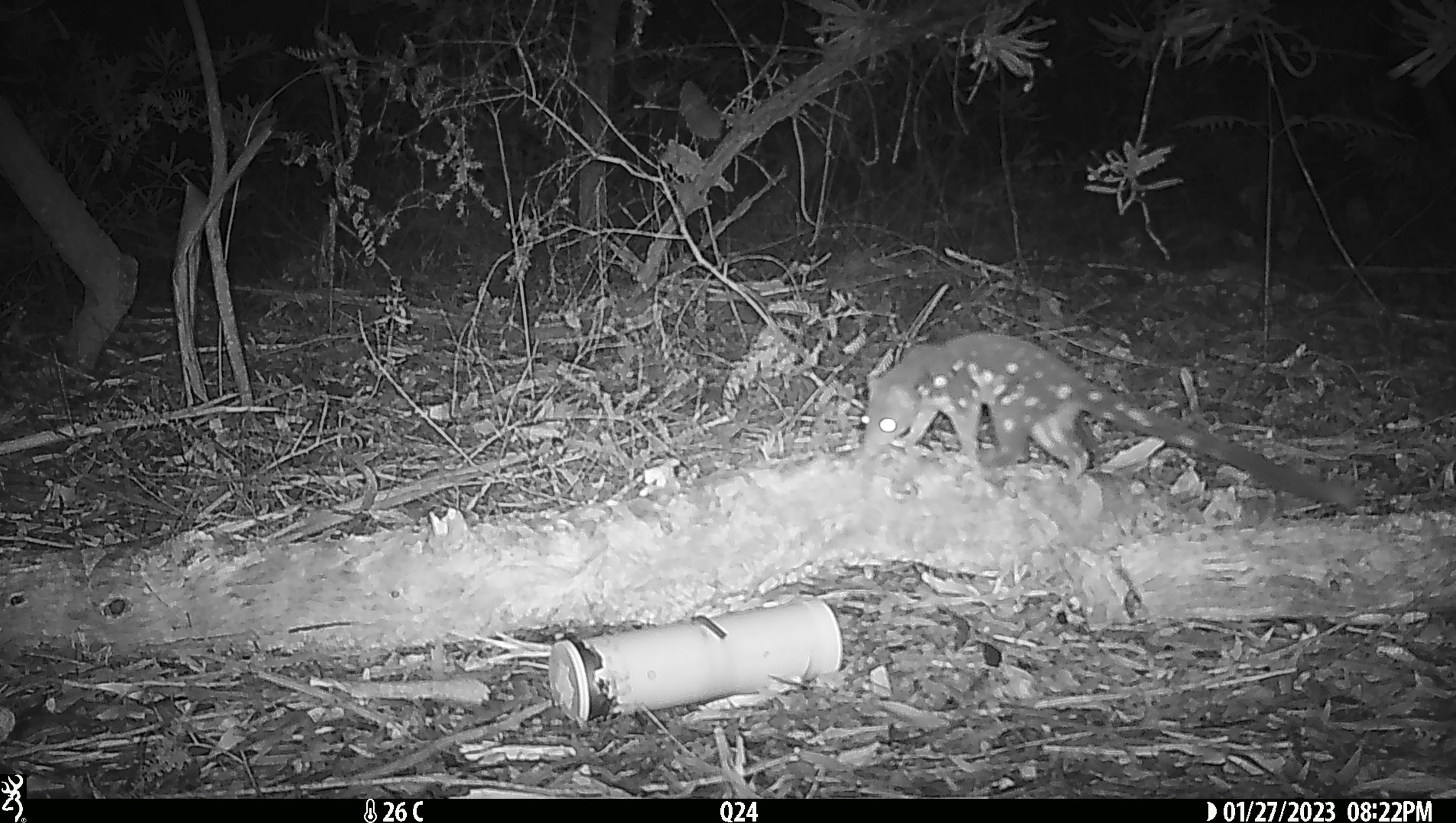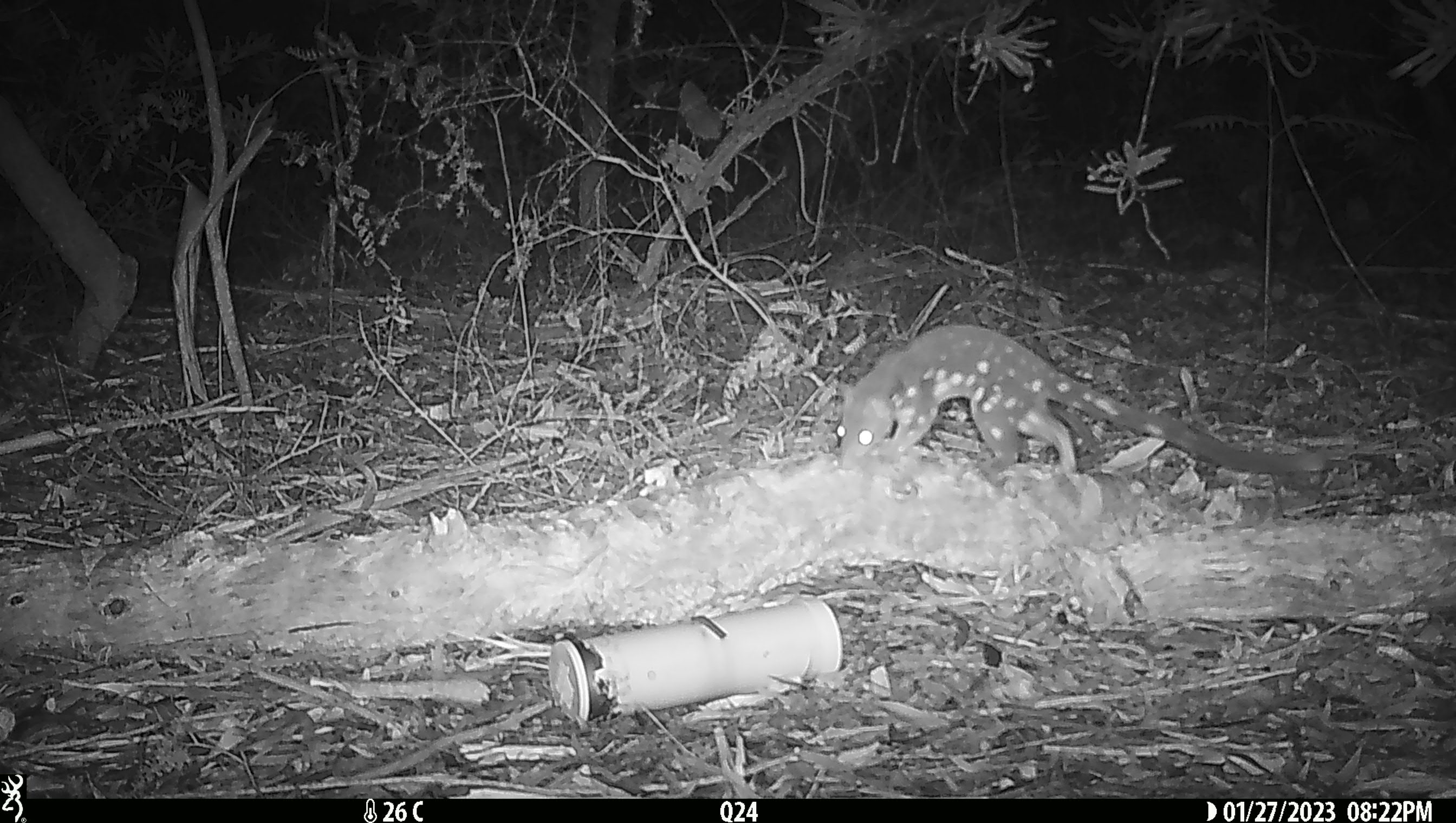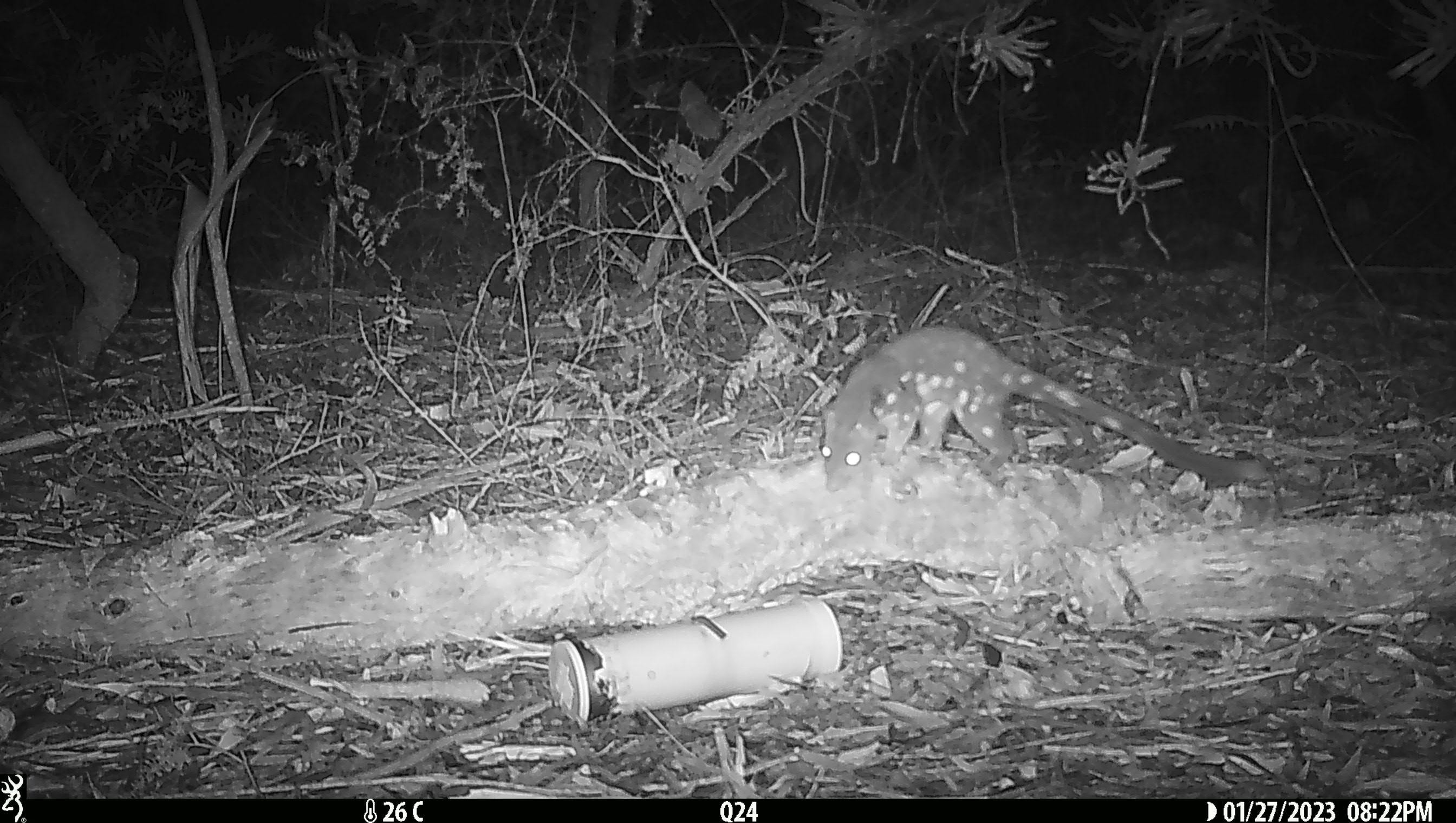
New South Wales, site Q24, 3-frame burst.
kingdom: Animalia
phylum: Chordata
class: Mammalia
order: Dasyuromorphia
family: Dasyuridae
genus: Dasyurus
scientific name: Dasyurus maculatus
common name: spotted-tailed quoll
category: quoll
Quoll (spotted-tailed quoll) (Dasyurus maculatus).